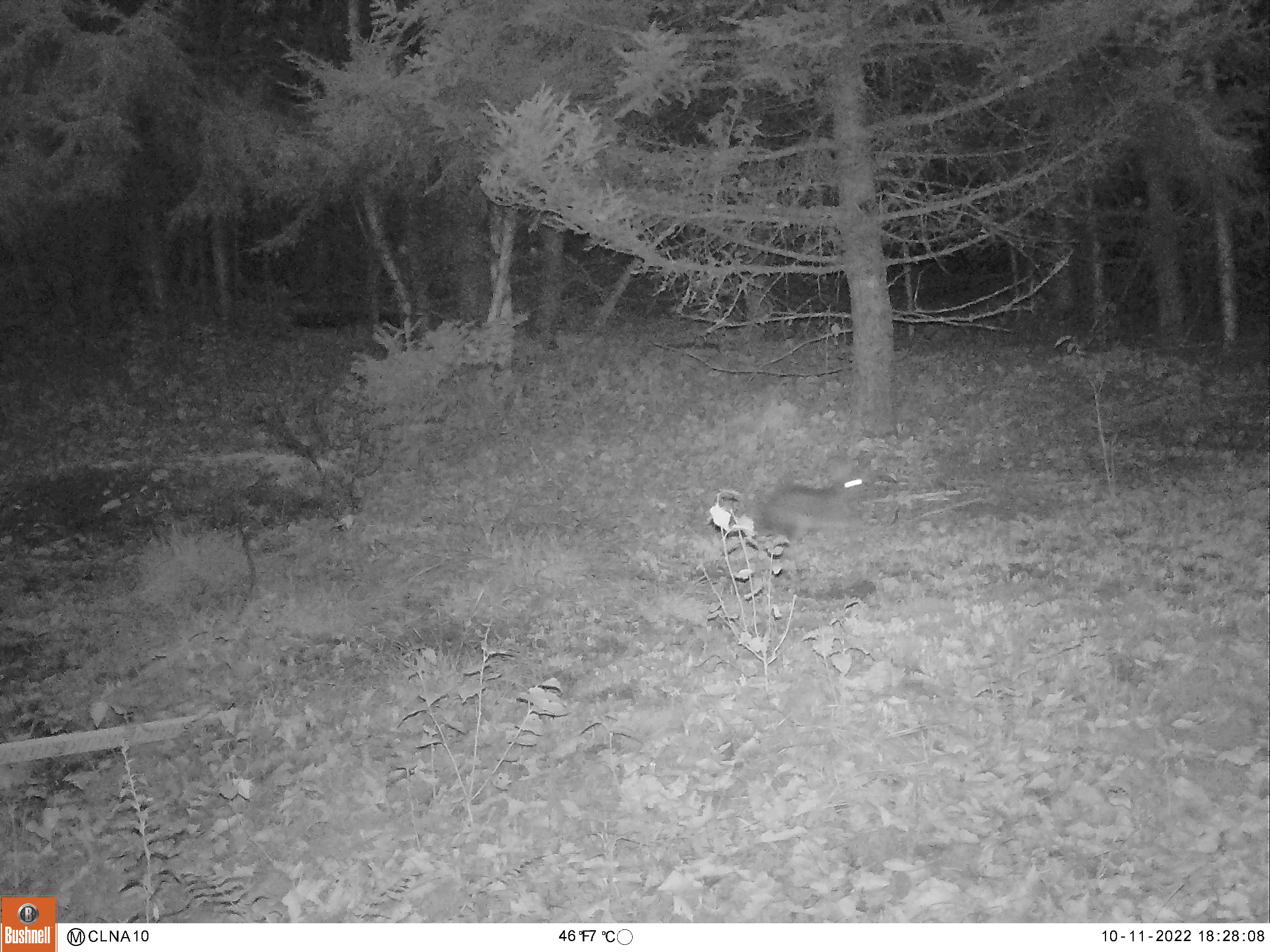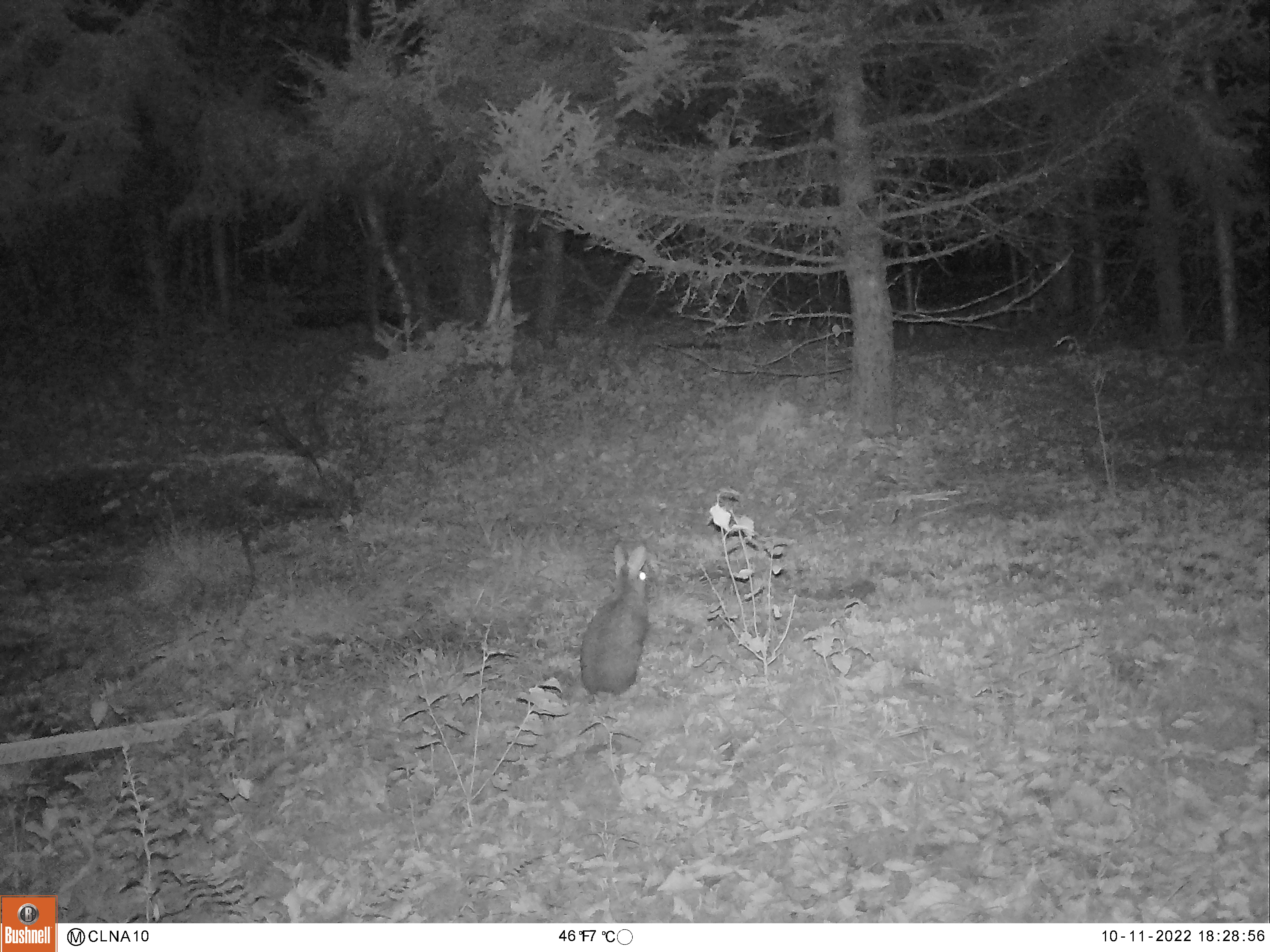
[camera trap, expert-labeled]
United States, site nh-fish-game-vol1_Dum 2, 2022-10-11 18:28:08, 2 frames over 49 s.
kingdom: Animalia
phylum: Chordata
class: Mammalia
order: Lagomorpha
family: Leporidae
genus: Sylvilagus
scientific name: Sylvilagus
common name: cottontail rabbit